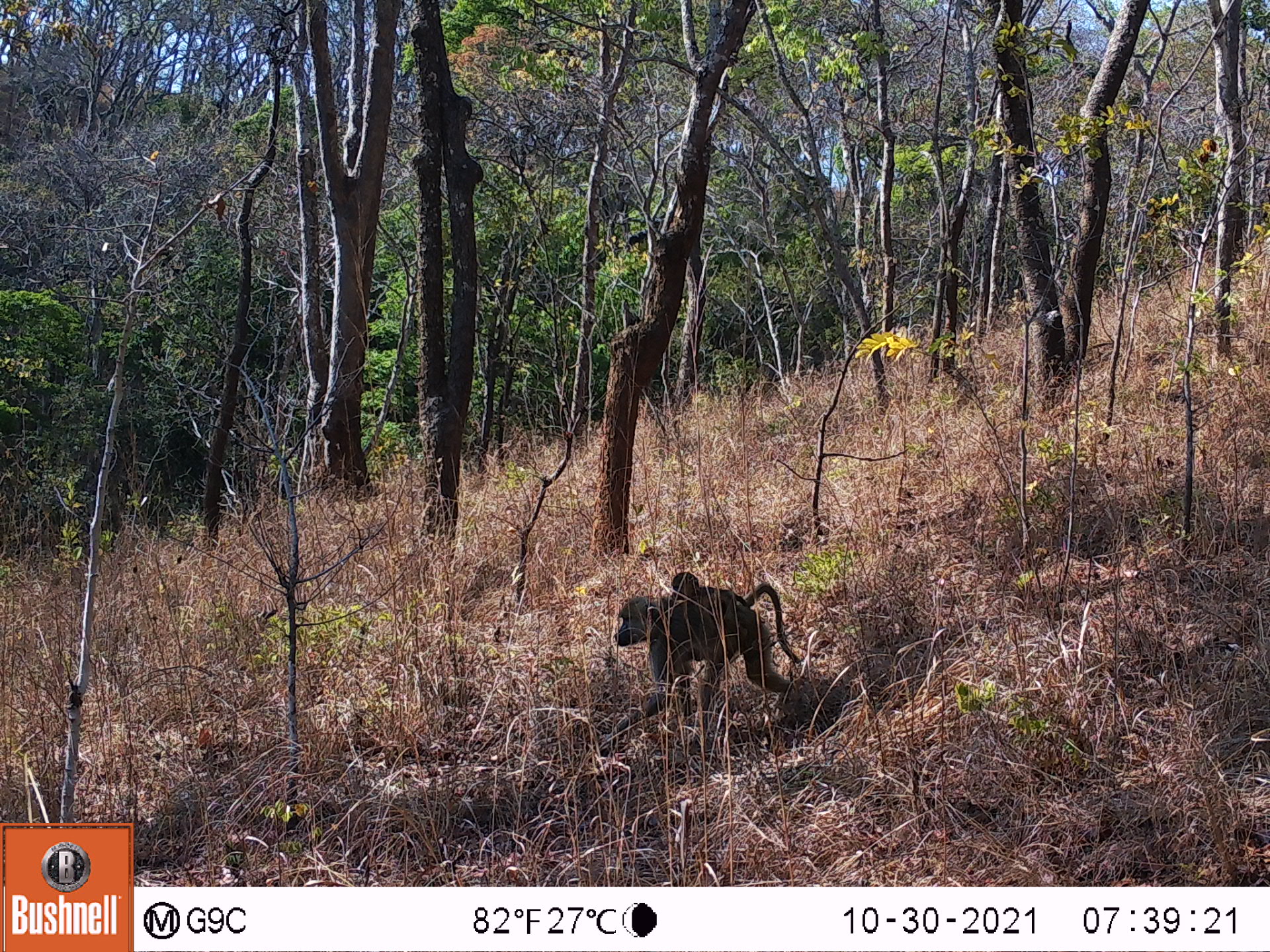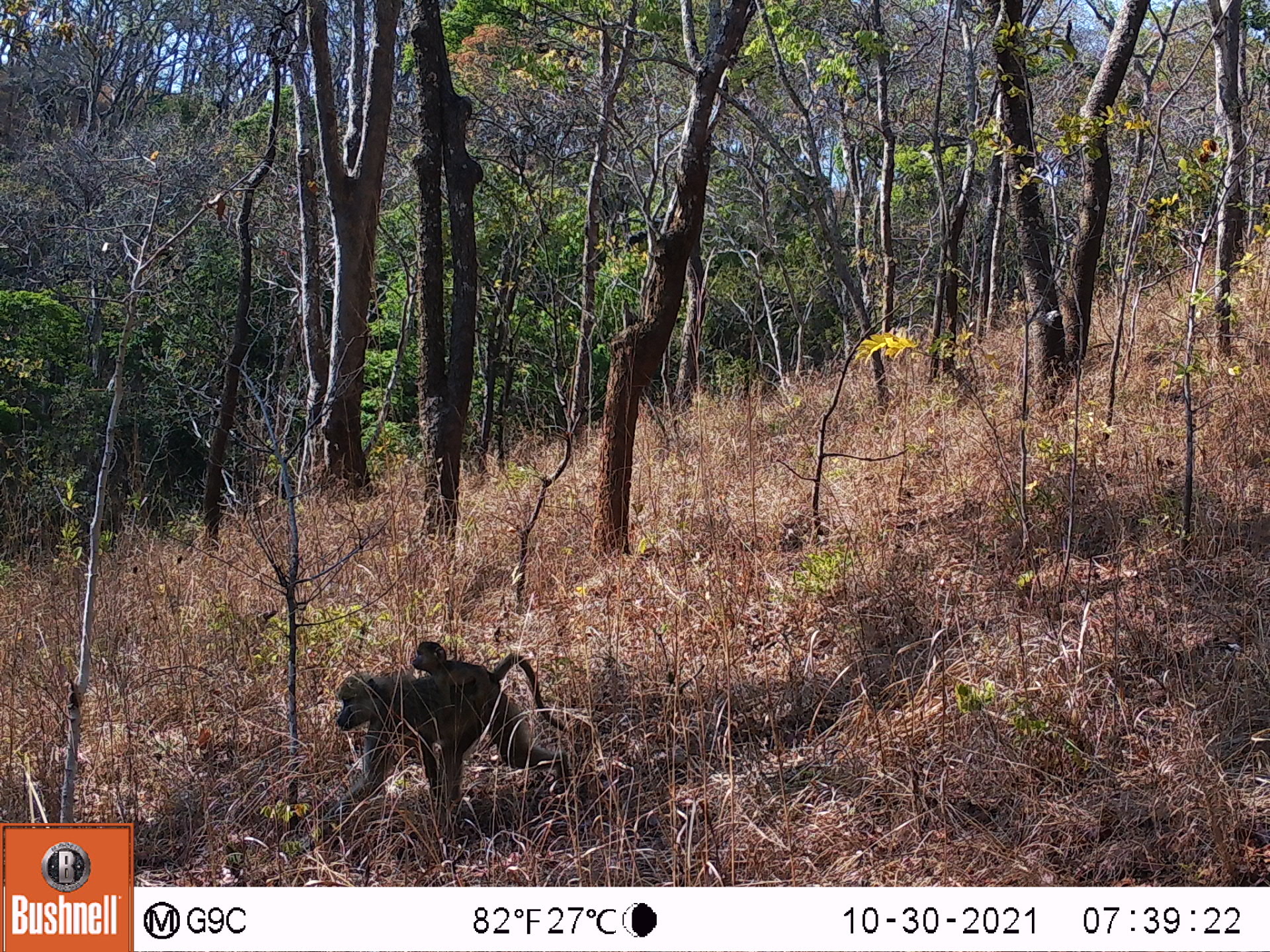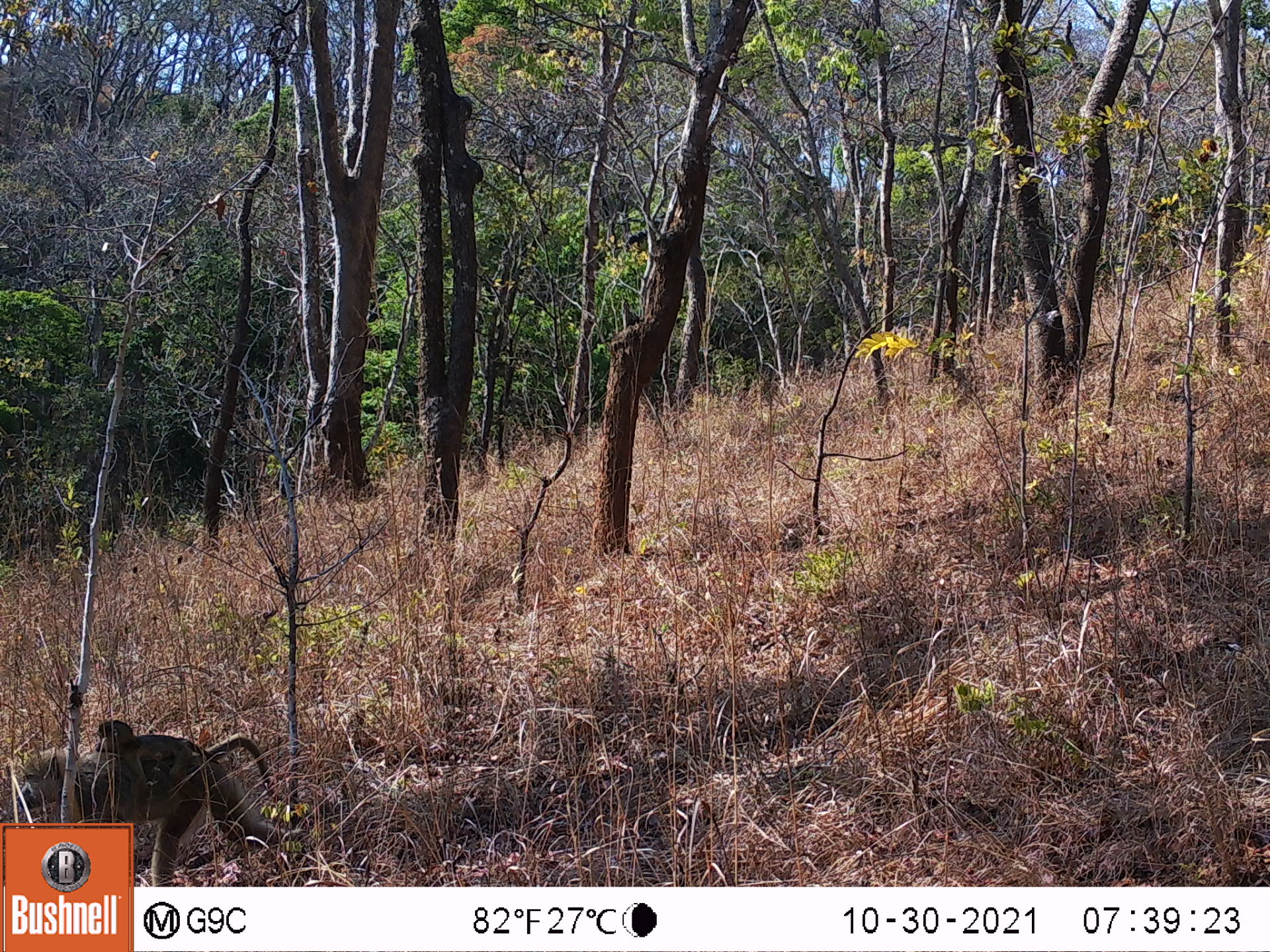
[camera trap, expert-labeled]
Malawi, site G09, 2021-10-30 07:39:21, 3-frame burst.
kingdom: Animalia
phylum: Chordata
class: Mammalia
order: Primates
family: Cercopithecidae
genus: Papio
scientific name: Papio cynocephalus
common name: yellow baboon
Yellow baboon (Papio cynocephalus), count 2.